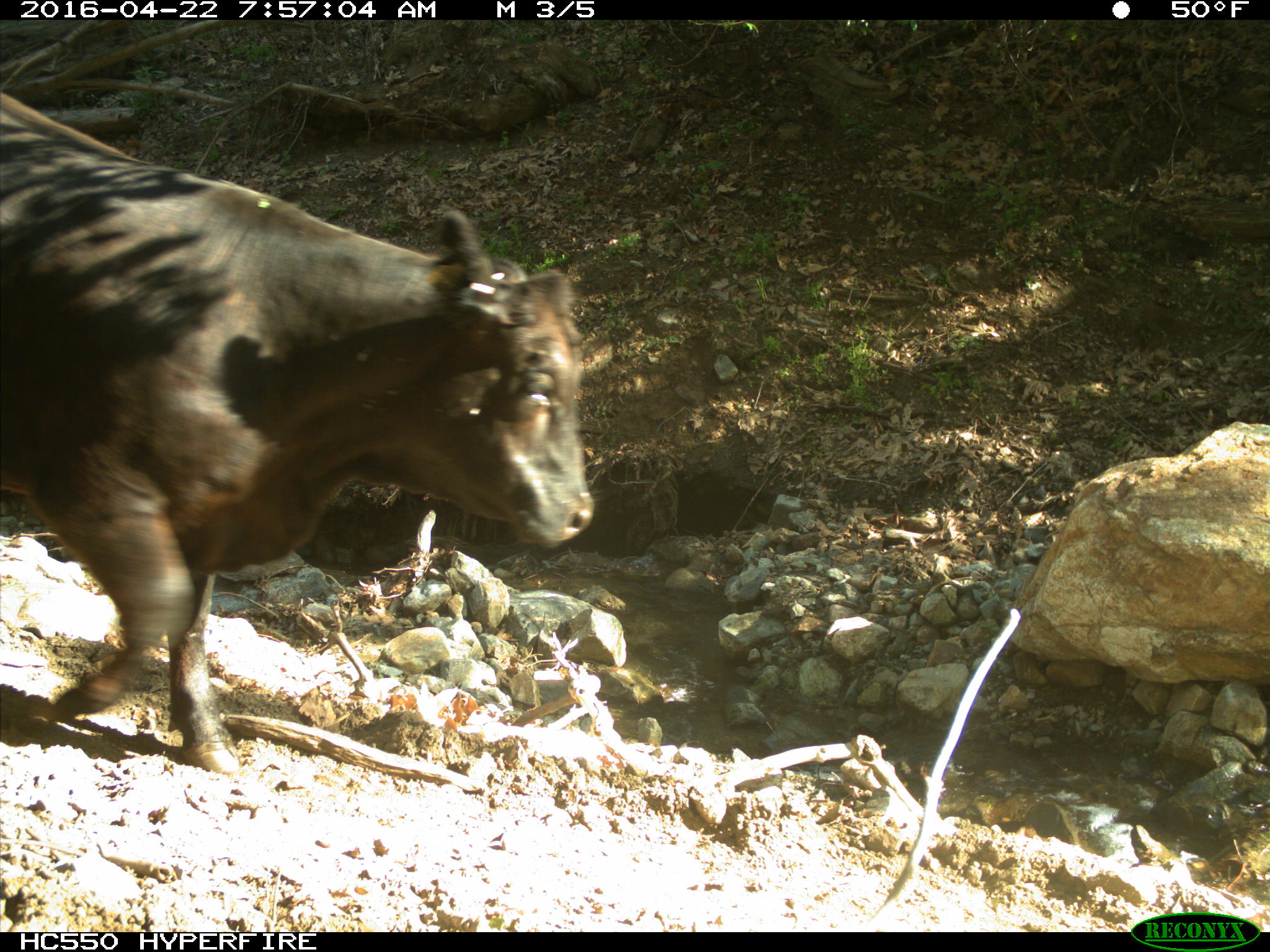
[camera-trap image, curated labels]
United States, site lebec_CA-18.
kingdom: Animalia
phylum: Chordata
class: Mammalia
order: Artiodactyla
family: Bovidae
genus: Bos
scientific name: Bos taurus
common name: domestic cow